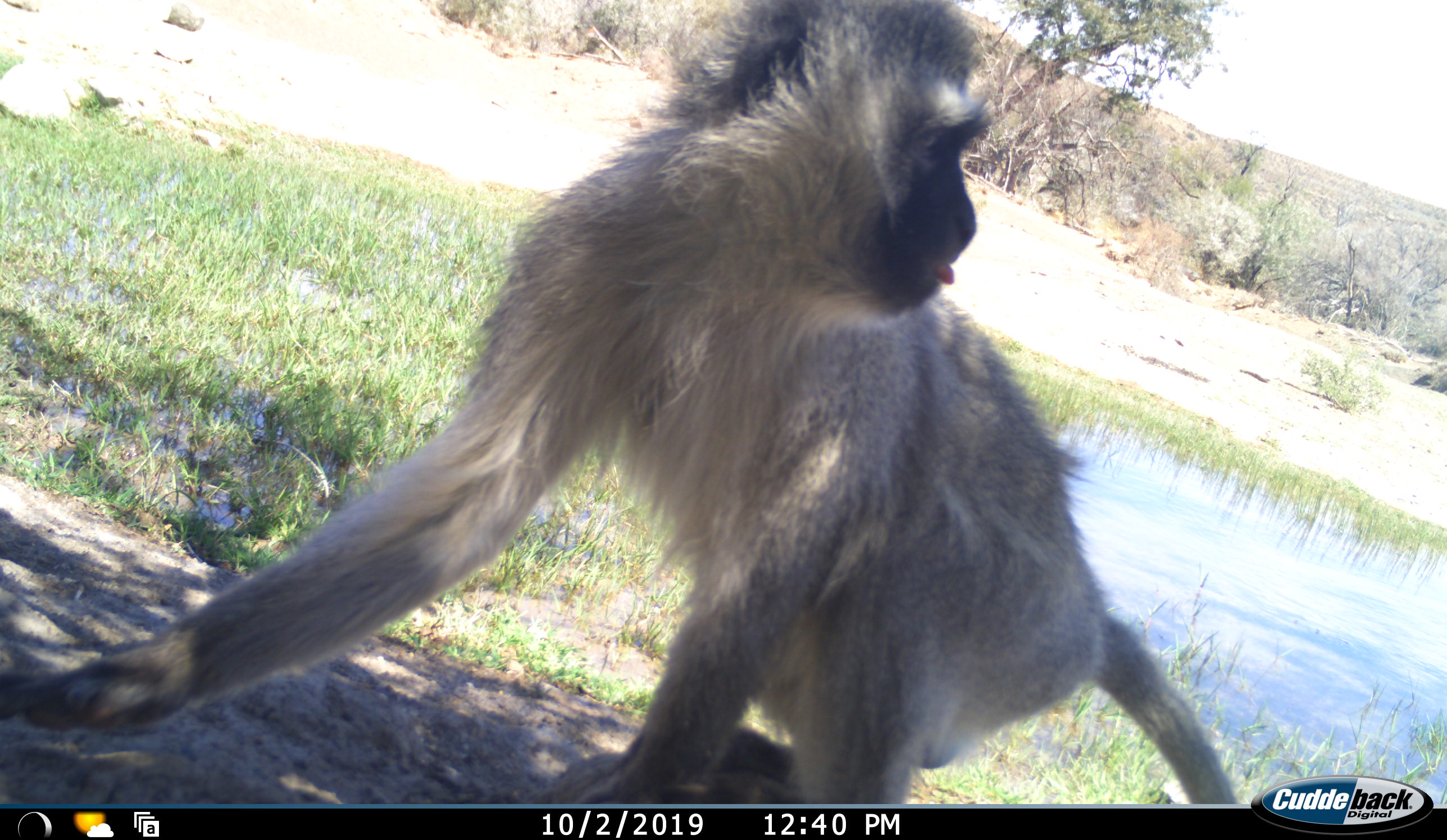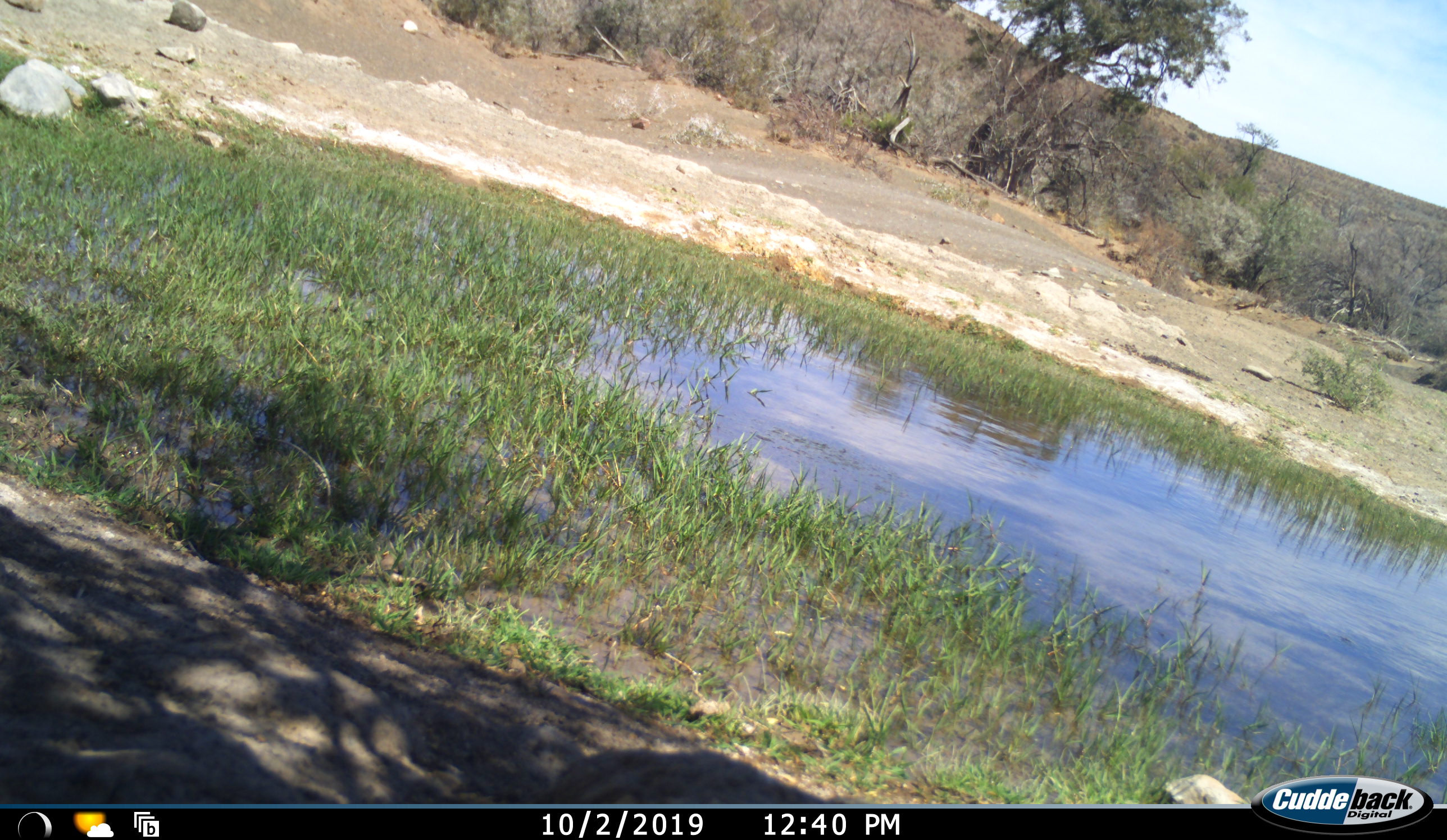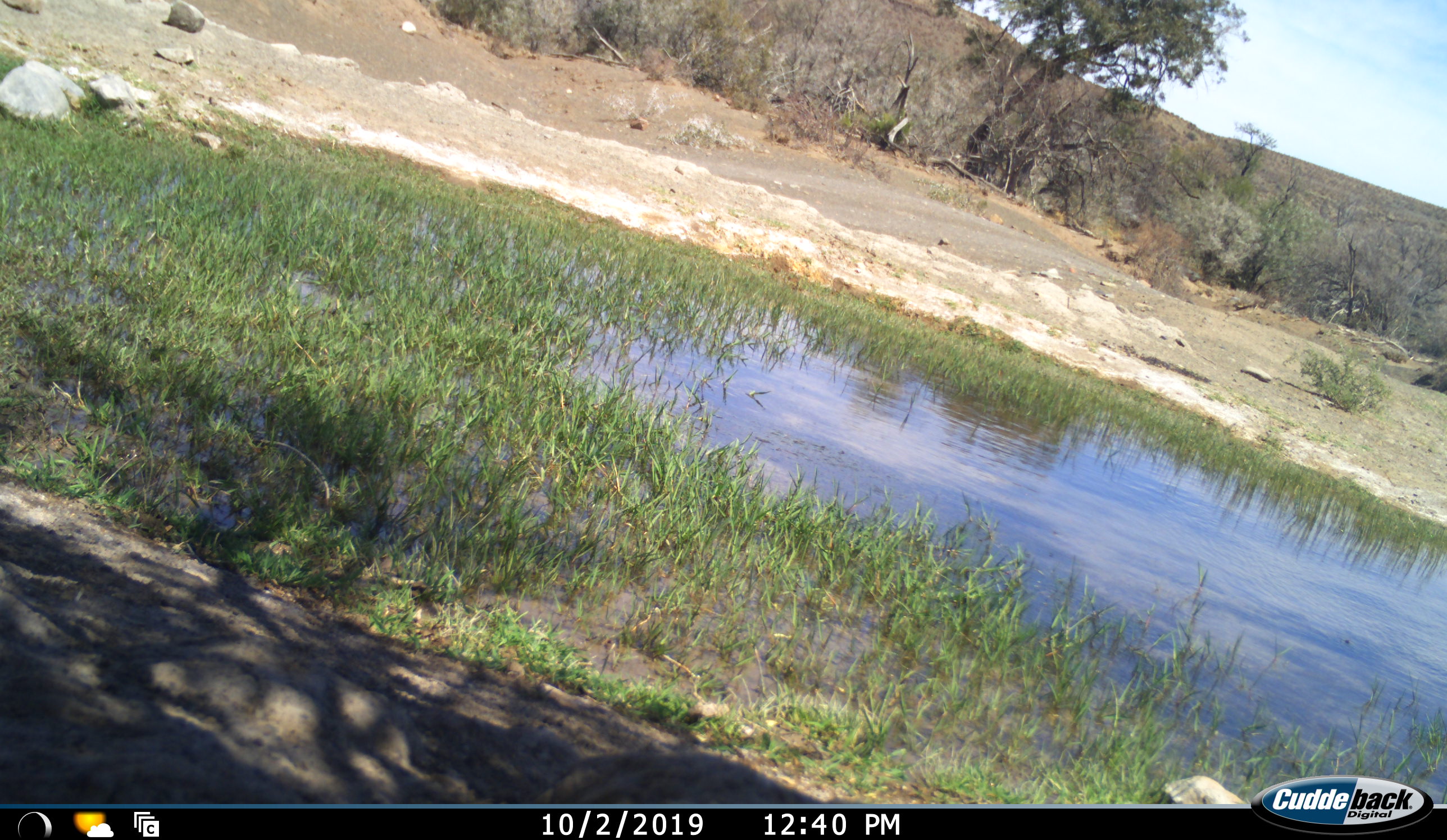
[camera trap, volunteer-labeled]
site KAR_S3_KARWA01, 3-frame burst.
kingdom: Animalia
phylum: Chordata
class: Mammalia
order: Primates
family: Cercopithecidae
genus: Chlorocebus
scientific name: Chlorocebus pygerythrus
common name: vervet monkey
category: monkeyvervet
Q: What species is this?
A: Monkeyvervet (vervet monkey) (Chlorocebus pygerythrus).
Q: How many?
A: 1.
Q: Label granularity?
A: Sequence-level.